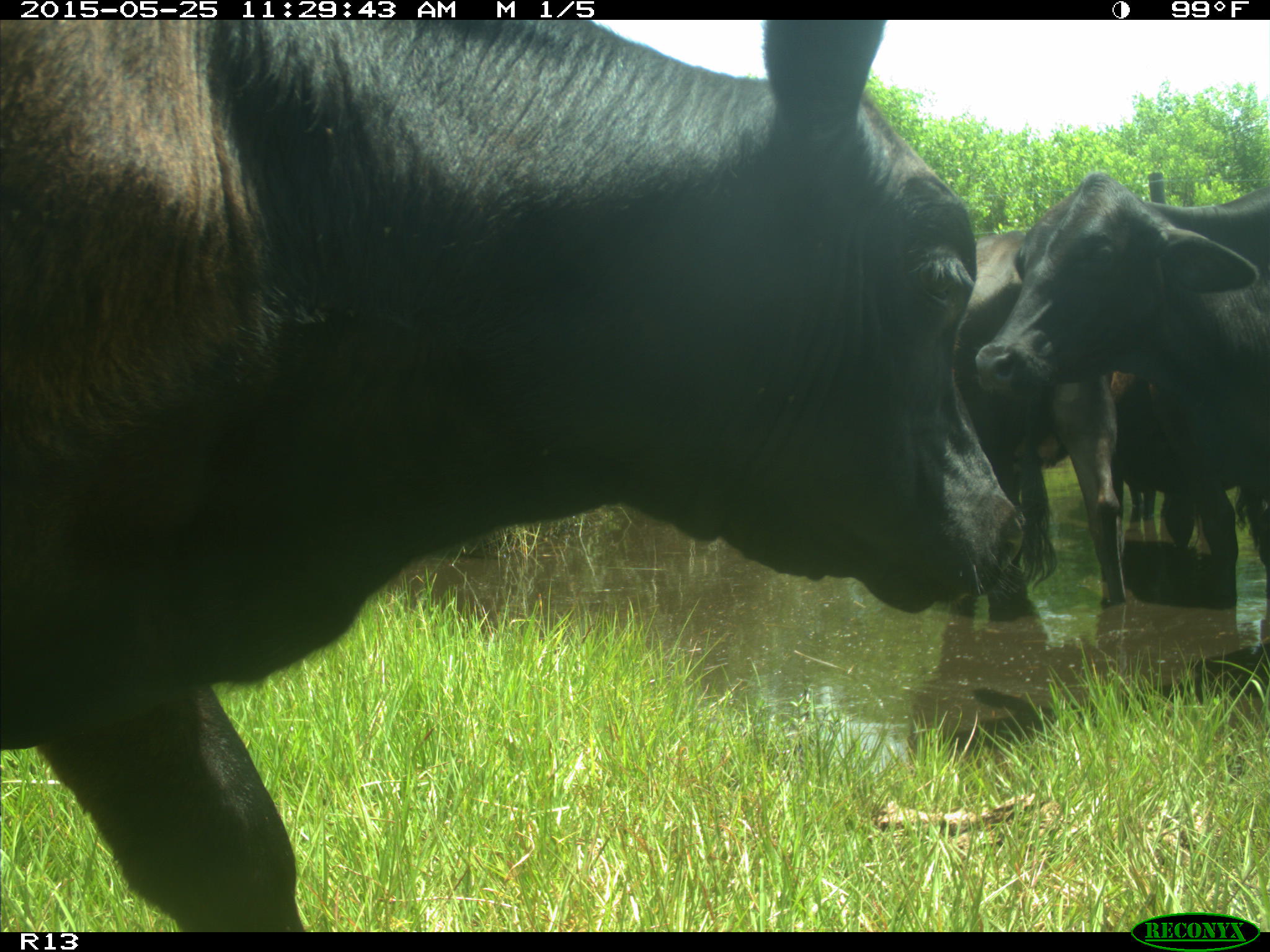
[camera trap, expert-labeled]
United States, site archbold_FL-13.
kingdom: Animalia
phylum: Chordata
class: Mammalia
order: Artiodactyla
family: Bovidae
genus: Bos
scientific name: Bos taurus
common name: domestic cow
Bos taurus (domestic cow).